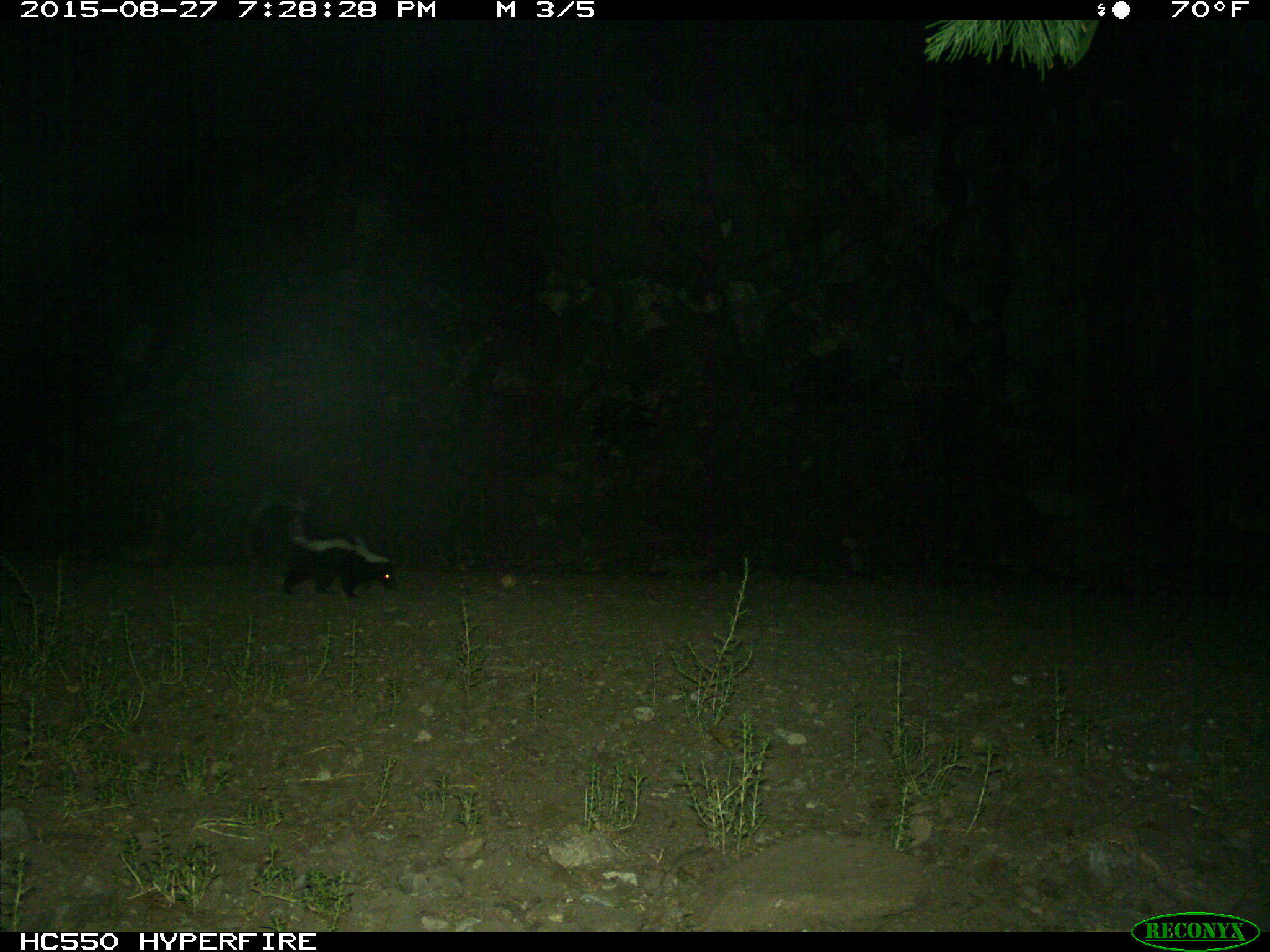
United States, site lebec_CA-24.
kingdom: Animalia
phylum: Chordata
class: Mammalia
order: Carnivora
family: Mephitidae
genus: Mephitis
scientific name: Mephitis mephitis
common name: striped skunk